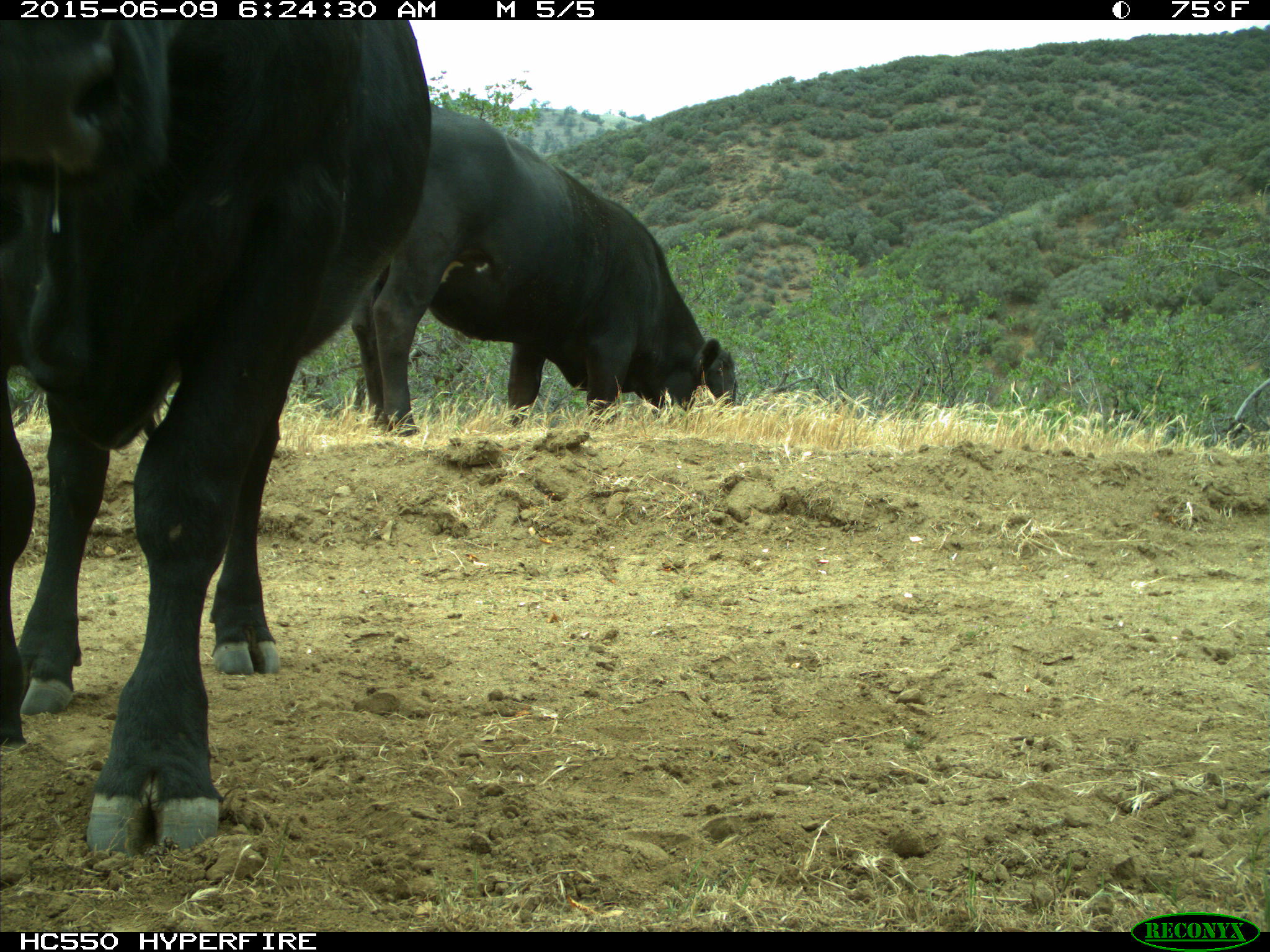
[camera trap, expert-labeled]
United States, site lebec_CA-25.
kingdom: Animalia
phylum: Chordata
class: Mammalia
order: Artiodactyla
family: Bovidae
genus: Bos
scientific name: Bos taurus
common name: domestic cow